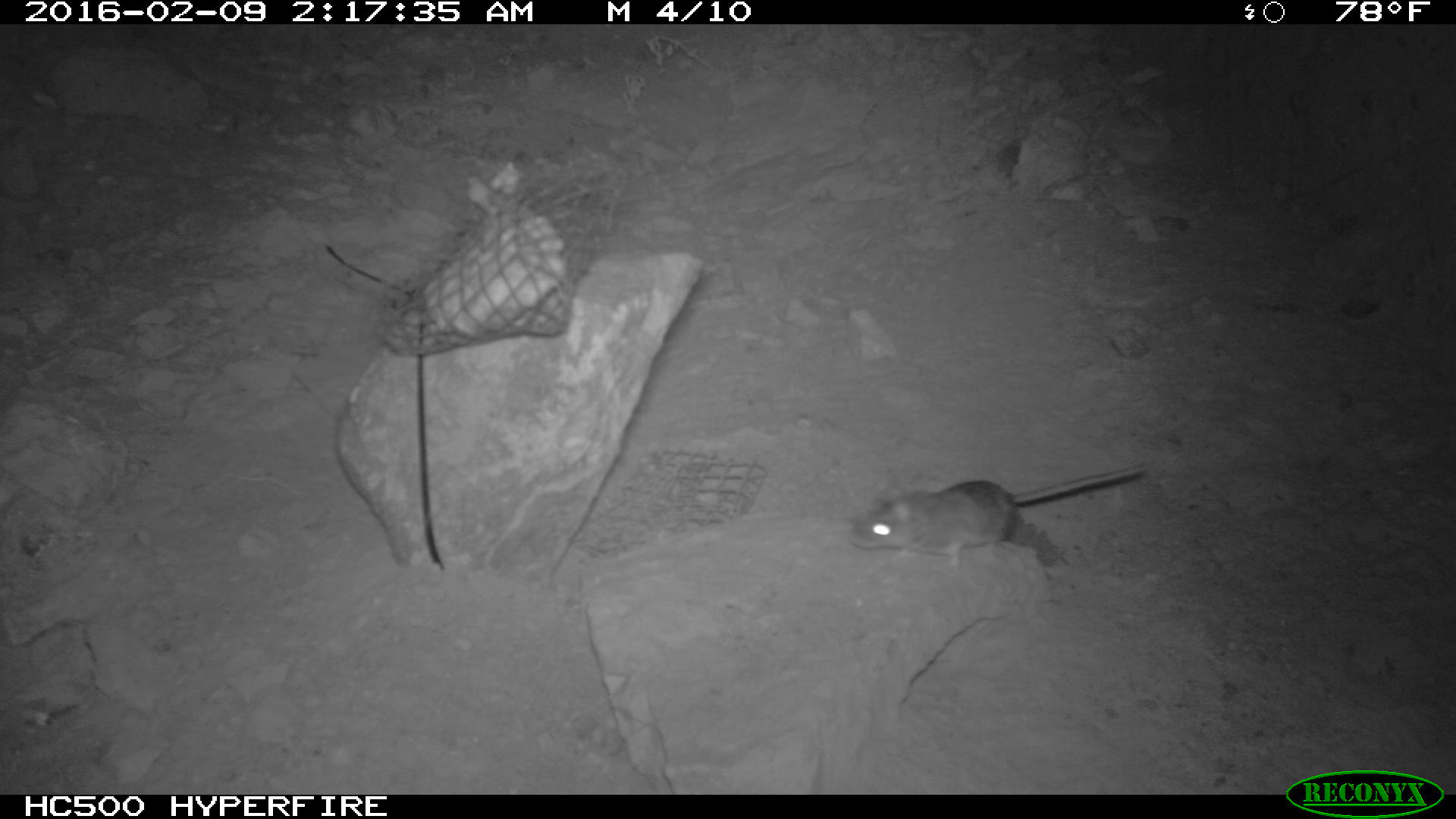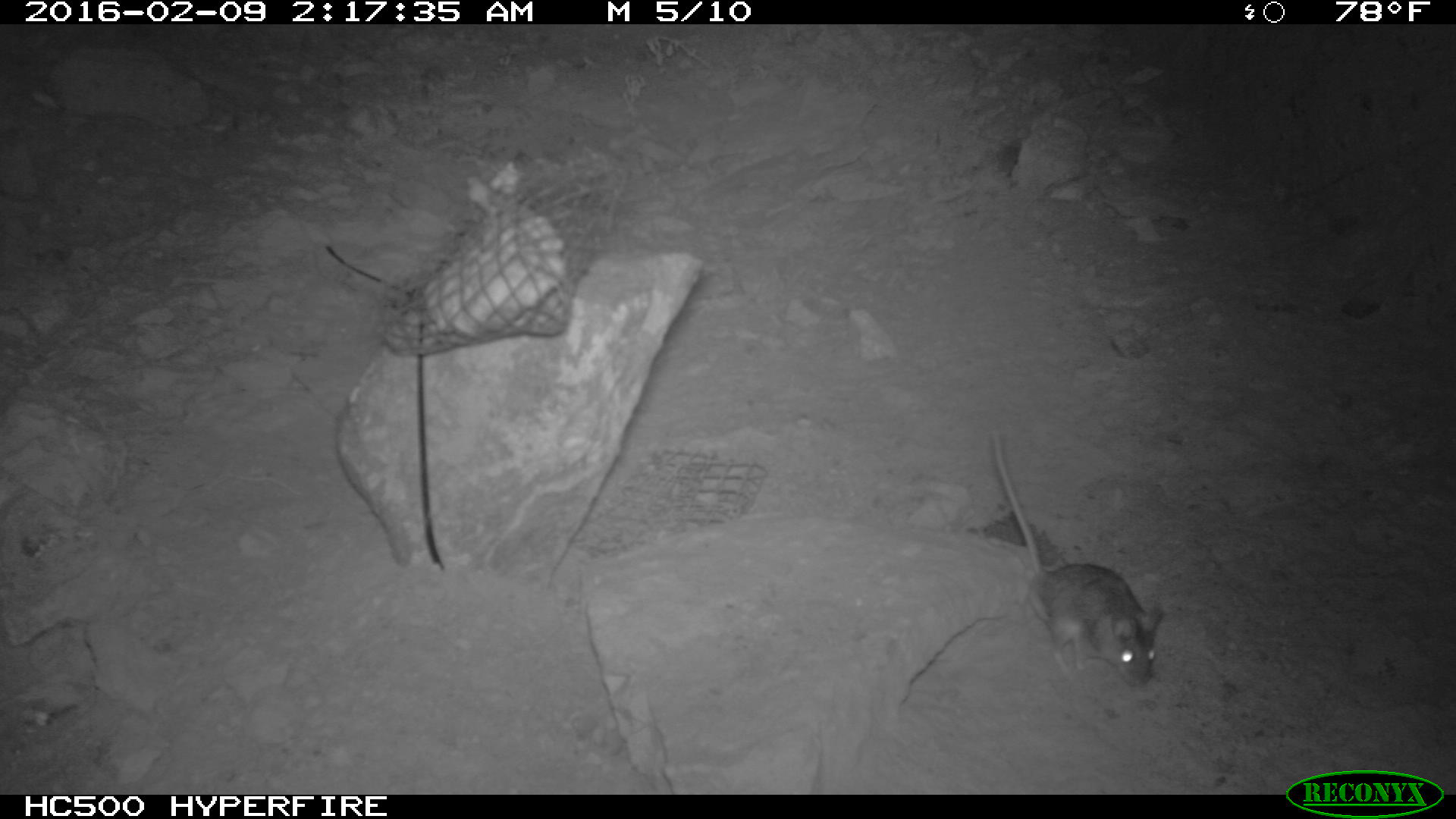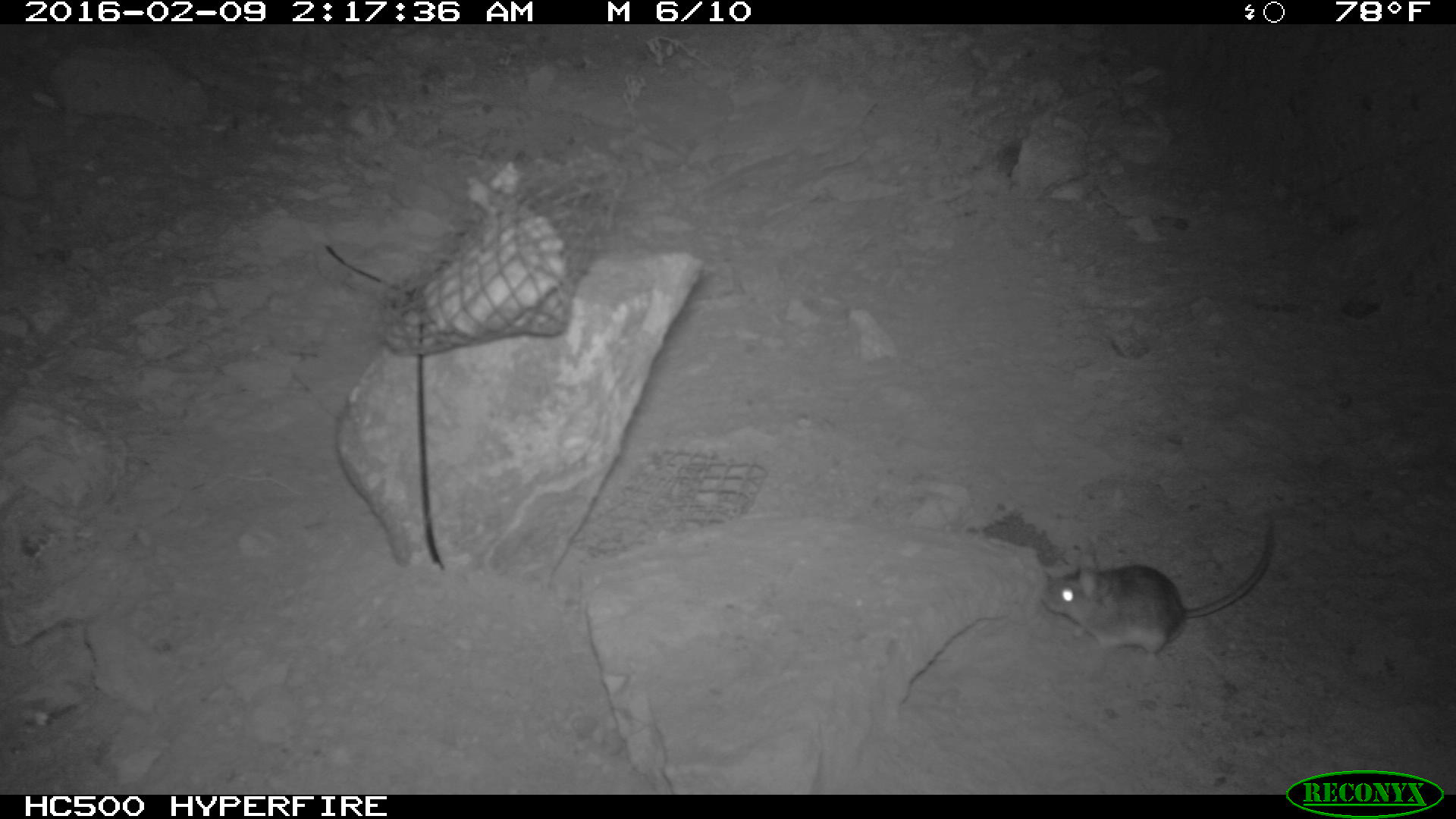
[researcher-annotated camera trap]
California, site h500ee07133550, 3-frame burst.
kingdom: Animalia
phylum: Chordata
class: Mammalia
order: Rodentia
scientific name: Rodentia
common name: rodent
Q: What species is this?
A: Rodent (Rodentia).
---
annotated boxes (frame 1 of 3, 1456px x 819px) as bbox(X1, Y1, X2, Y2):
rodent: bbox(849, 462, 1152, 561)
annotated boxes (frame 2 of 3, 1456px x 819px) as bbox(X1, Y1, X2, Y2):
rodent: bbox(990, 434, 1163, 687)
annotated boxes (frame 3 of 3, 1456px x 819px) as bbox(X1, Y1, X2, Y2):
rodent: bbox(1043, 522, 1275, 664)